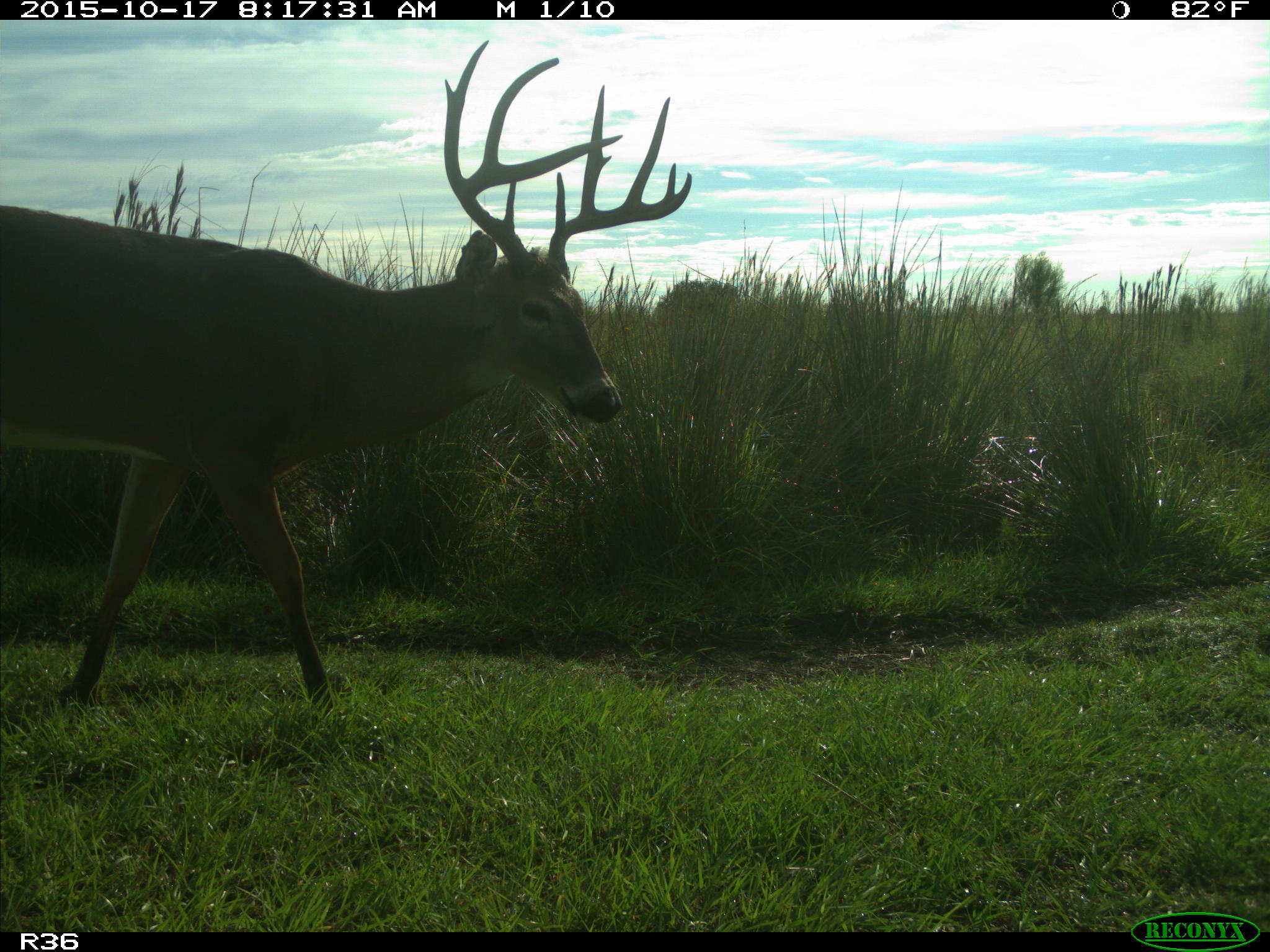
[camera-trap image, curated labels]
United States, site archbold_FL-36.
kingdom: Animalia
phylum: Chordata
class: Mammalia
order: Artiodactyla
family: Cervidae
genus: Odocoileus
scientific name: Odocoileus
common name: deer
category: unidentified deer